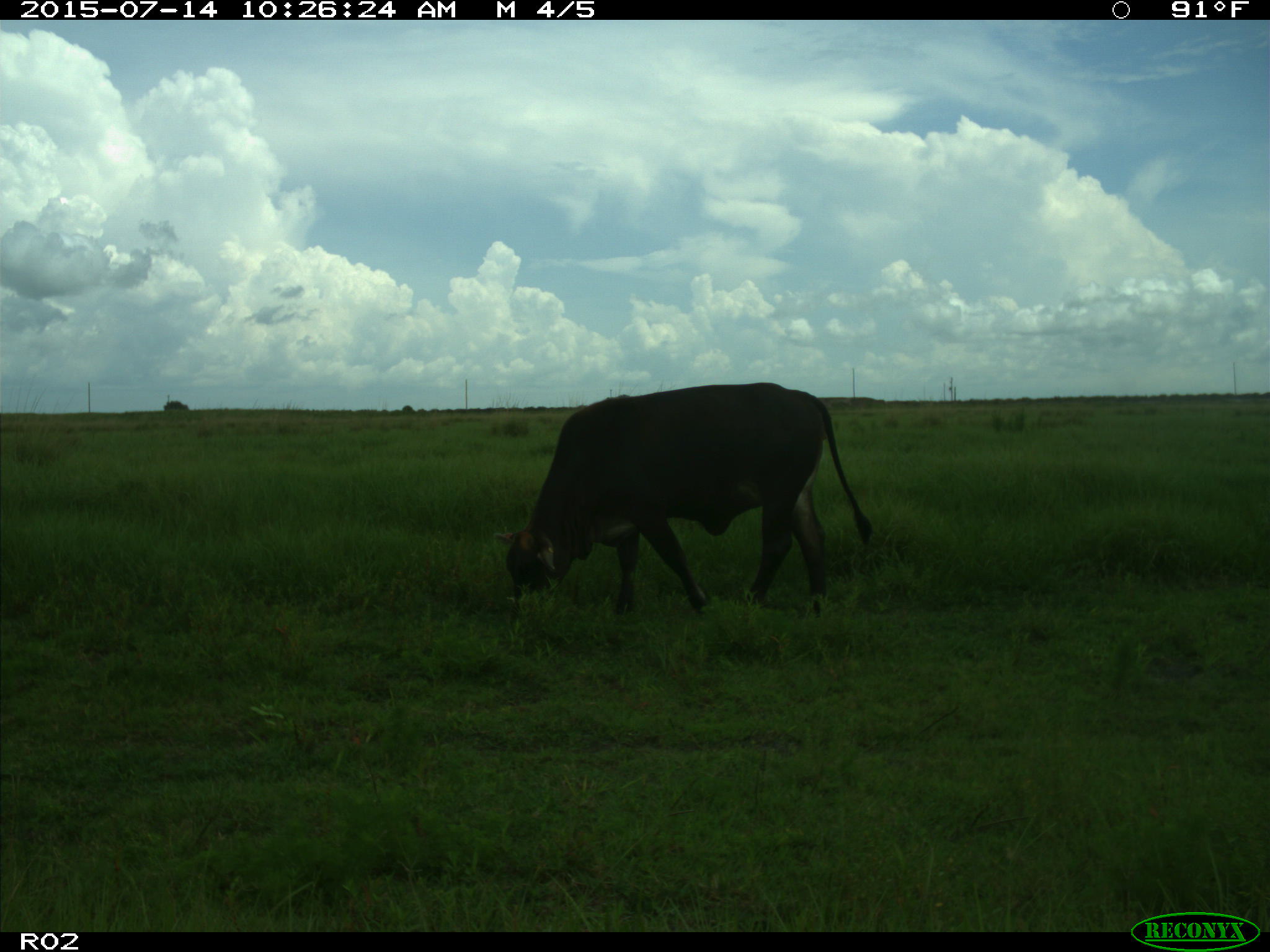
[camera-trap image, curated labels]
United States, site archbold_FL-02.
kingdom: Animalia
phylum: Chordata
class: Mammalia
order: Artiodactyla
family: Bovidae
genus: Bos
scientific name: Bos taurus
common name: domestic cow